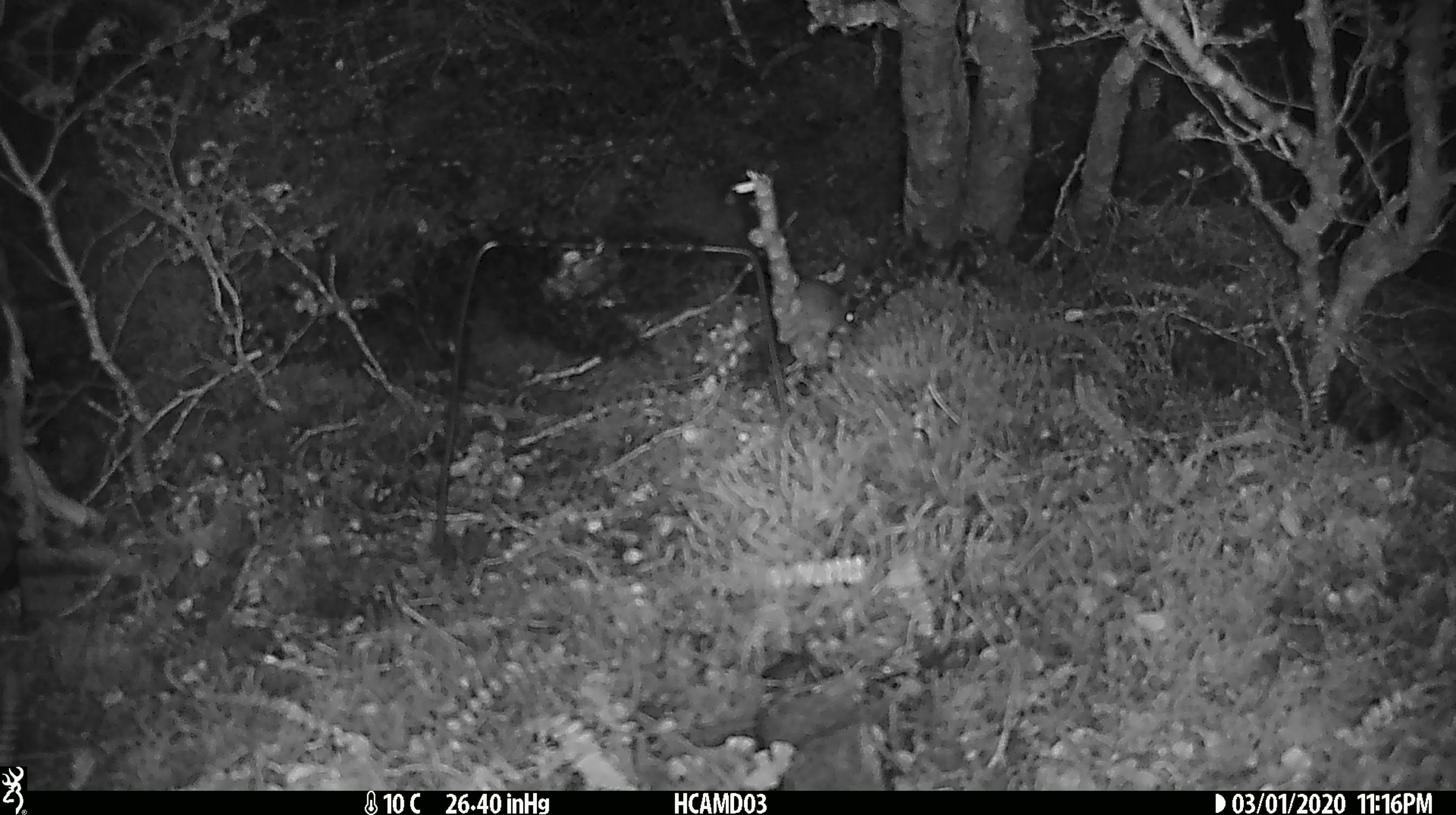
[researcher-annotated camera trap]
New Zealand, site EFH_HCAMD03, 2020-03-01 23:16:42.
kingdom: Animalia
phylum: Chordata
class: Mammalia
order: Rodentia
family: Muridae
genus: Mus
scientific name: Mus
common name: mouse